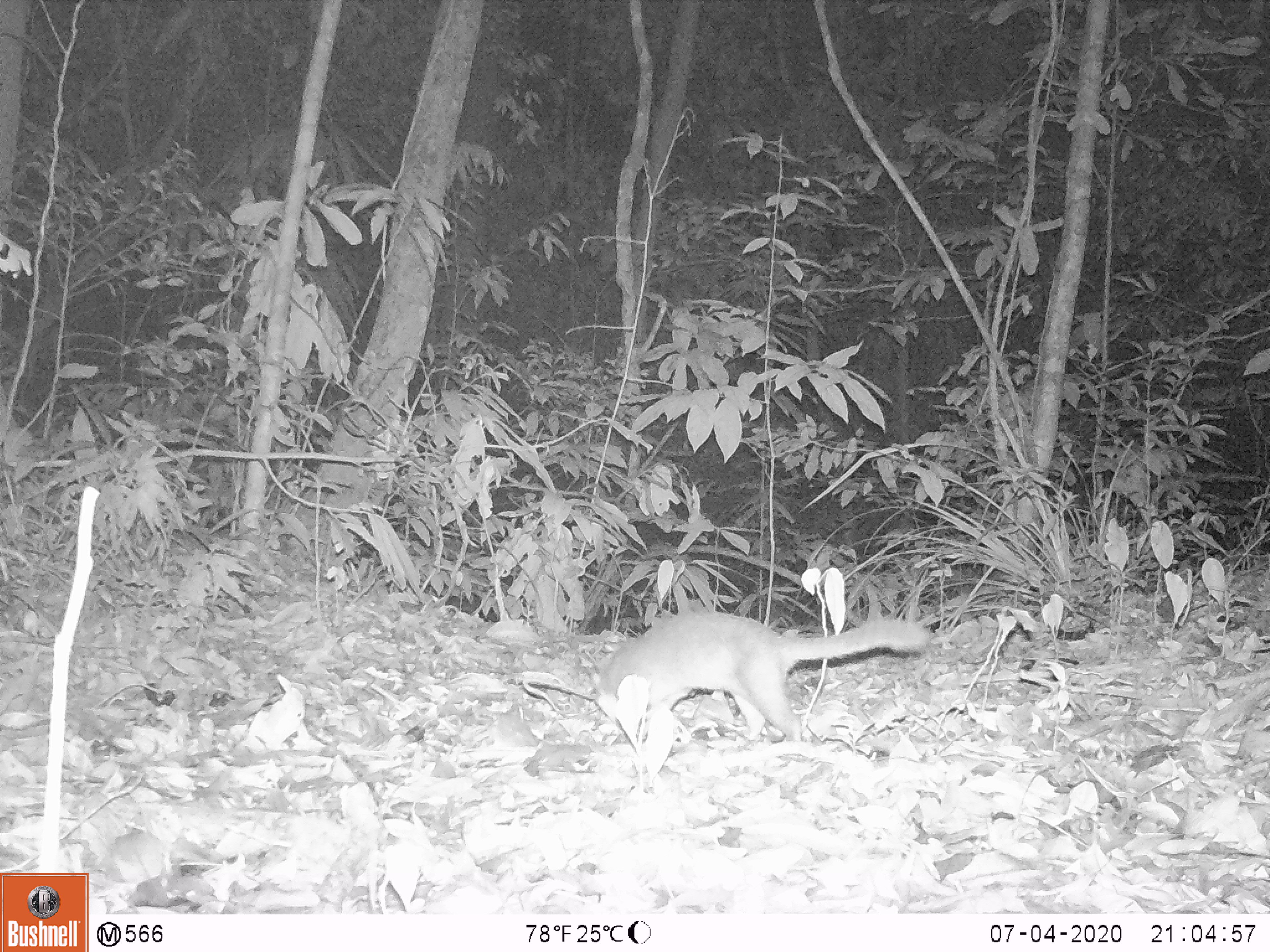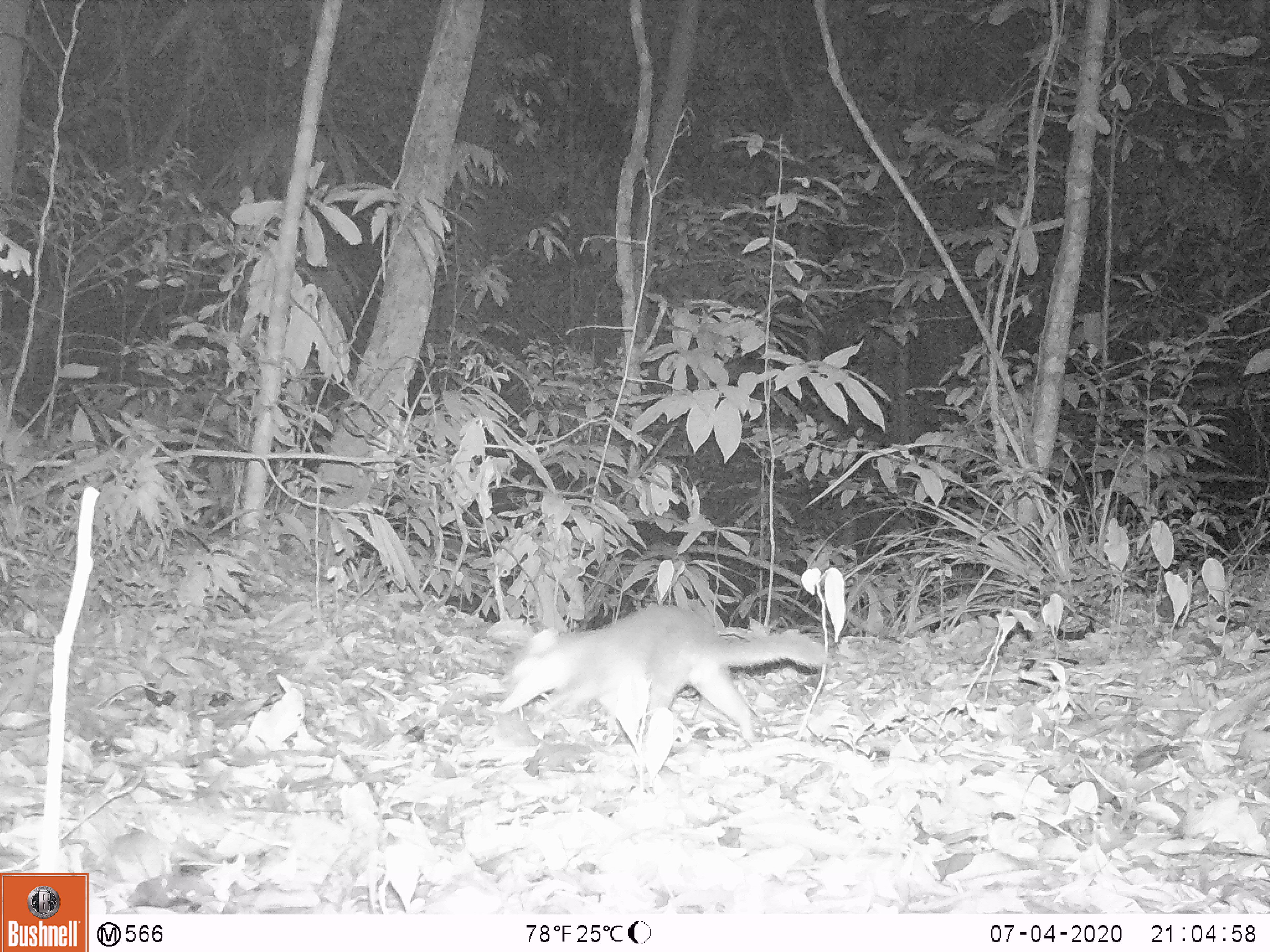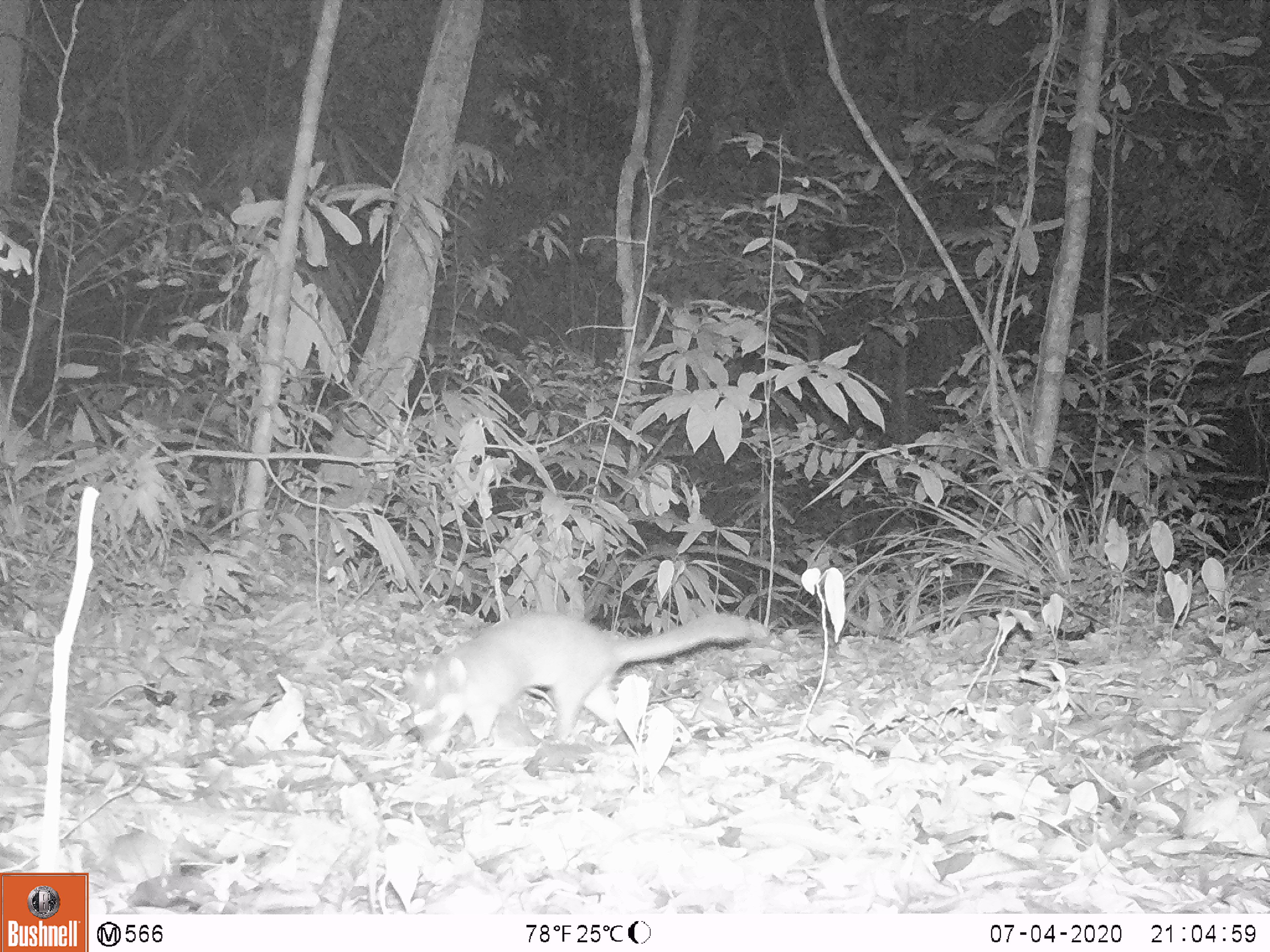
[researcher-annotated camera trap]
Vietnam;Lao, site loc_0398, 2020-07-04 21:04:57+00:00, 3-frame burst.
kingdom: Animalia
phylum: Chordata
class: Mammalia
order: Carnivora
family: Mustelidae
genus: Melogale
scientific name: Melogale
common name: ferret badger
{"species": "ferret badger (Melogale)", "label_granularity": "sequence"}